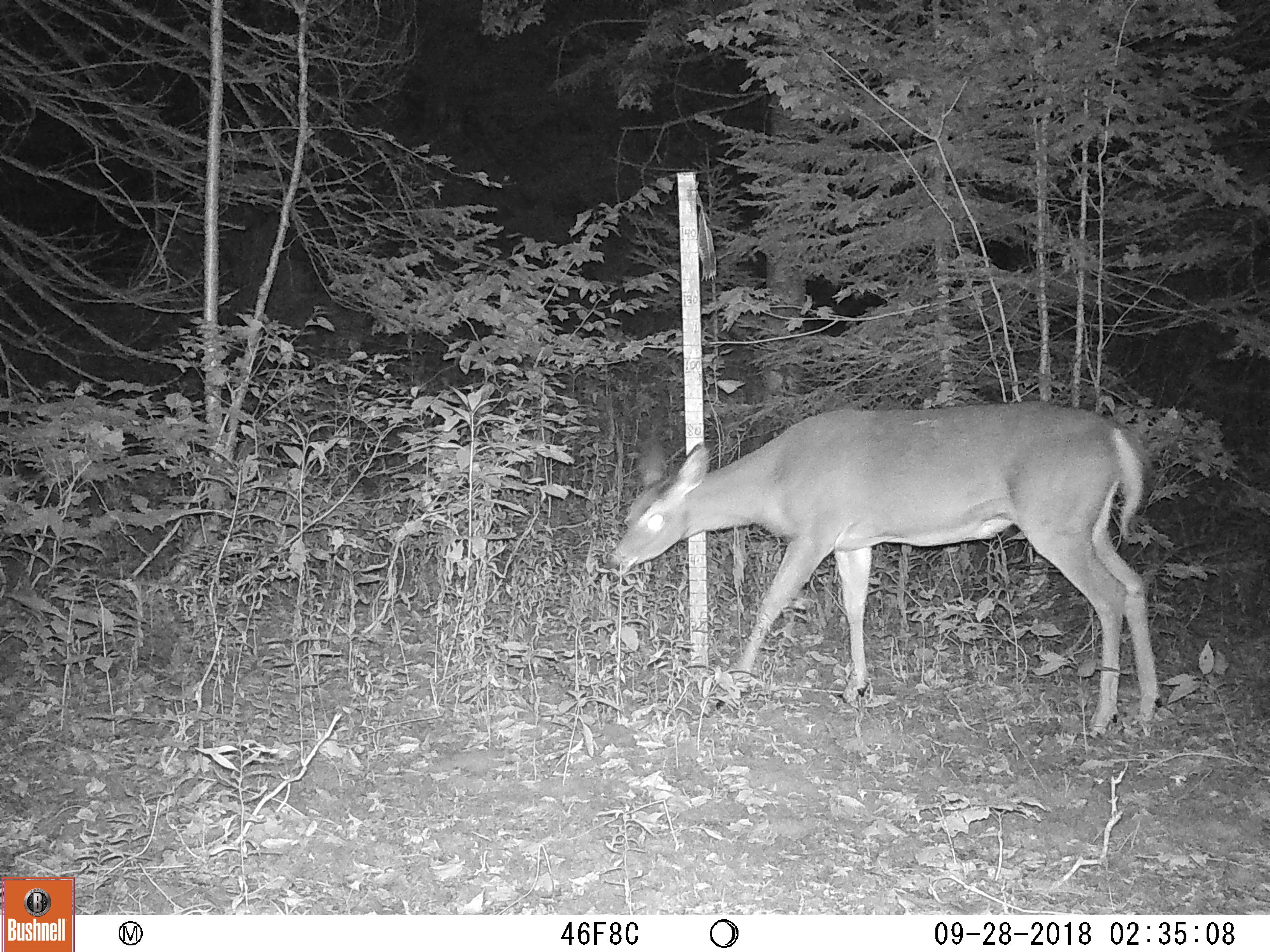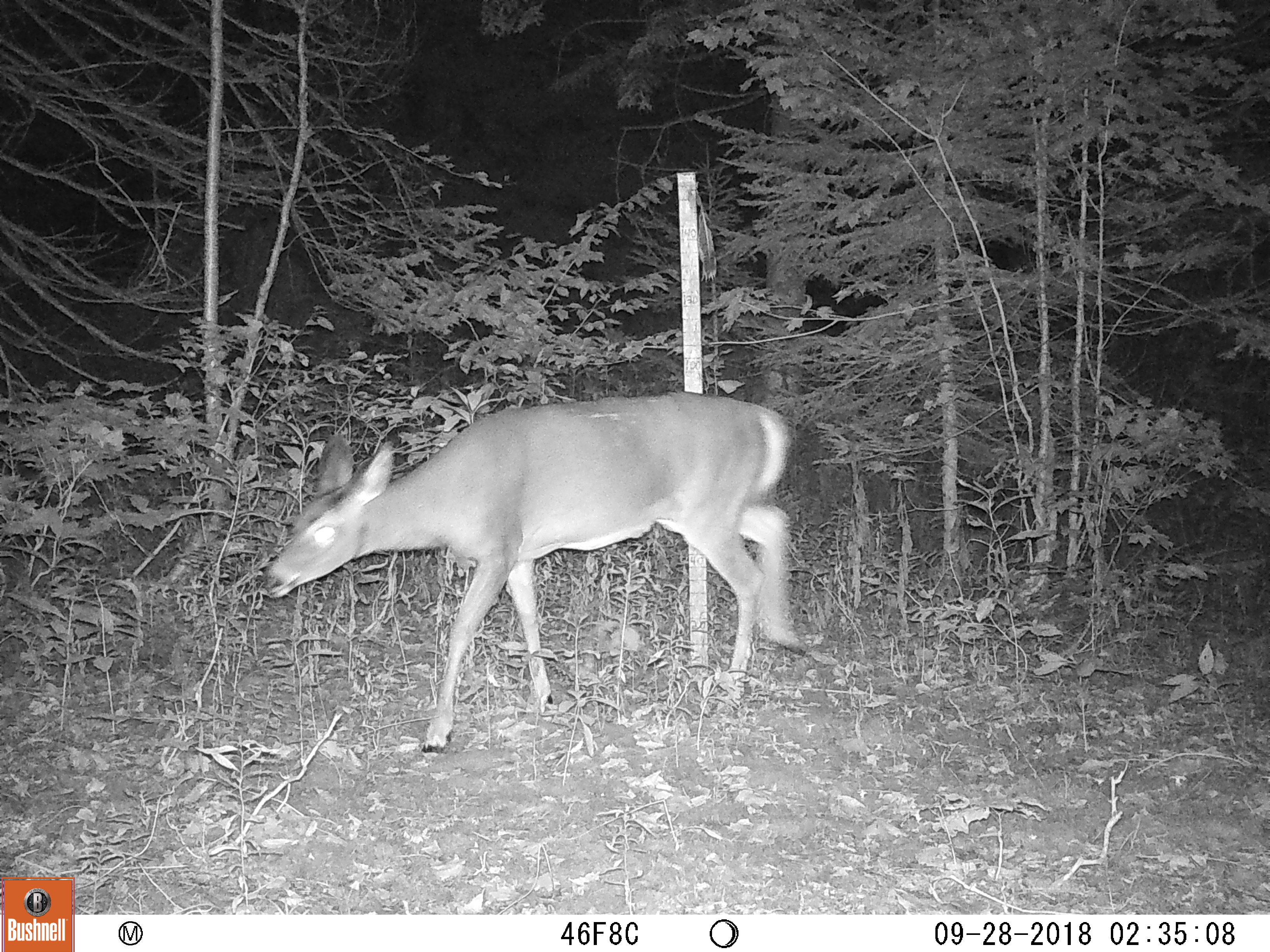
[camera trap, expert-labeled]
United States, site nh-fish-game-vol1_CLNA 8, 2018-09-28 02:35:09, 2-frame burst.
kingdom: Animalia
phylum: Chordata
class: Mammalia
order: Artiodactyla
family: Cervidae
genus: Odocoileus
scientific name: Odocoileus virginianus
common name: white-tailed deer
White-tailed deer (Odocoileus virginianus).